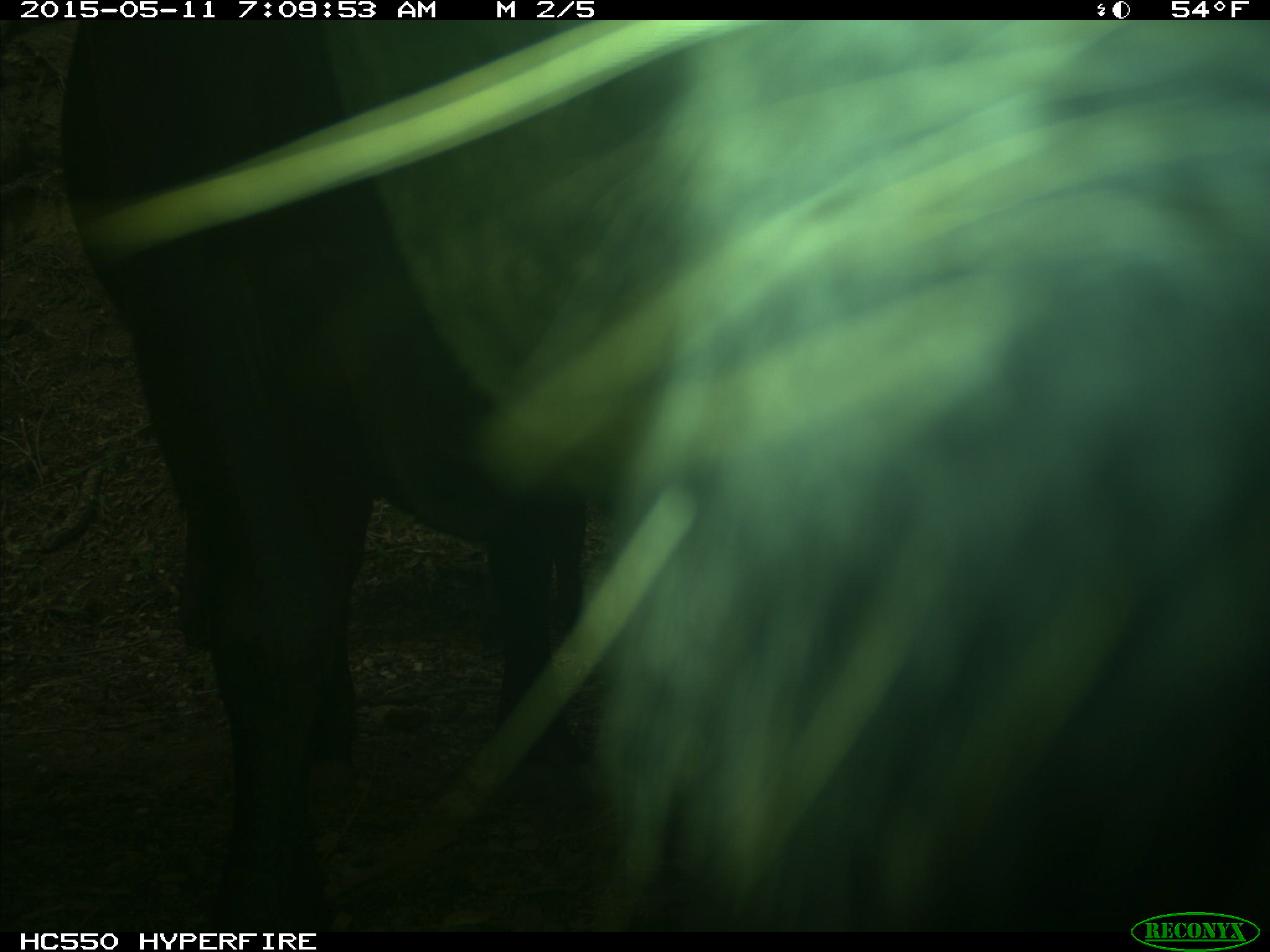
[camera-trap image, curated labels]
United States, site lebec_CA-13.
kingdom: Animalia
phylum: Chordata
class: Mammalia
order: Artiodactyla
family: Bovidae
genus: Bos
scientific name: Bos taurus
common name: domestic cow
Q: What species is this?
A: Bos taurus (domestic cow).